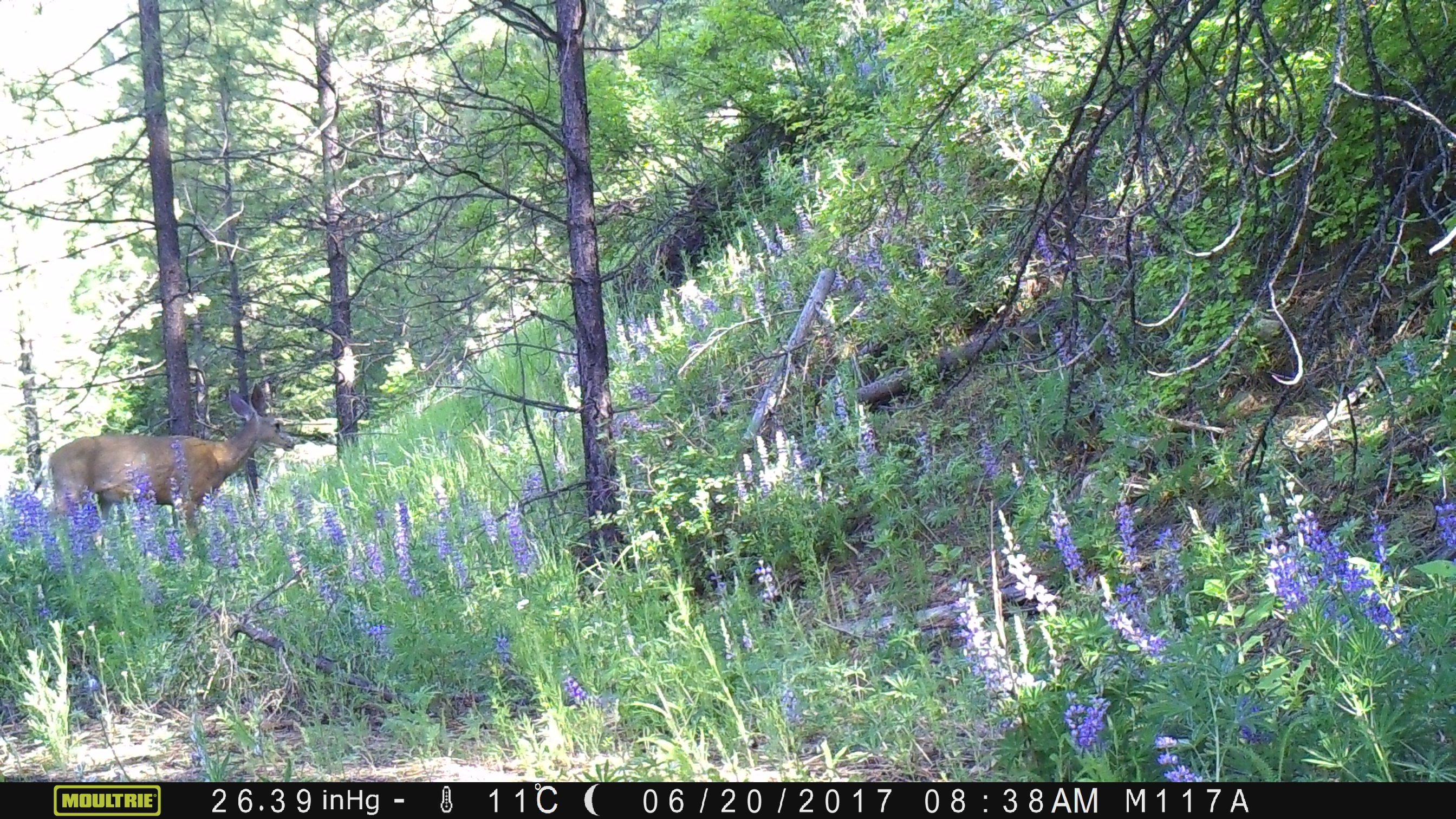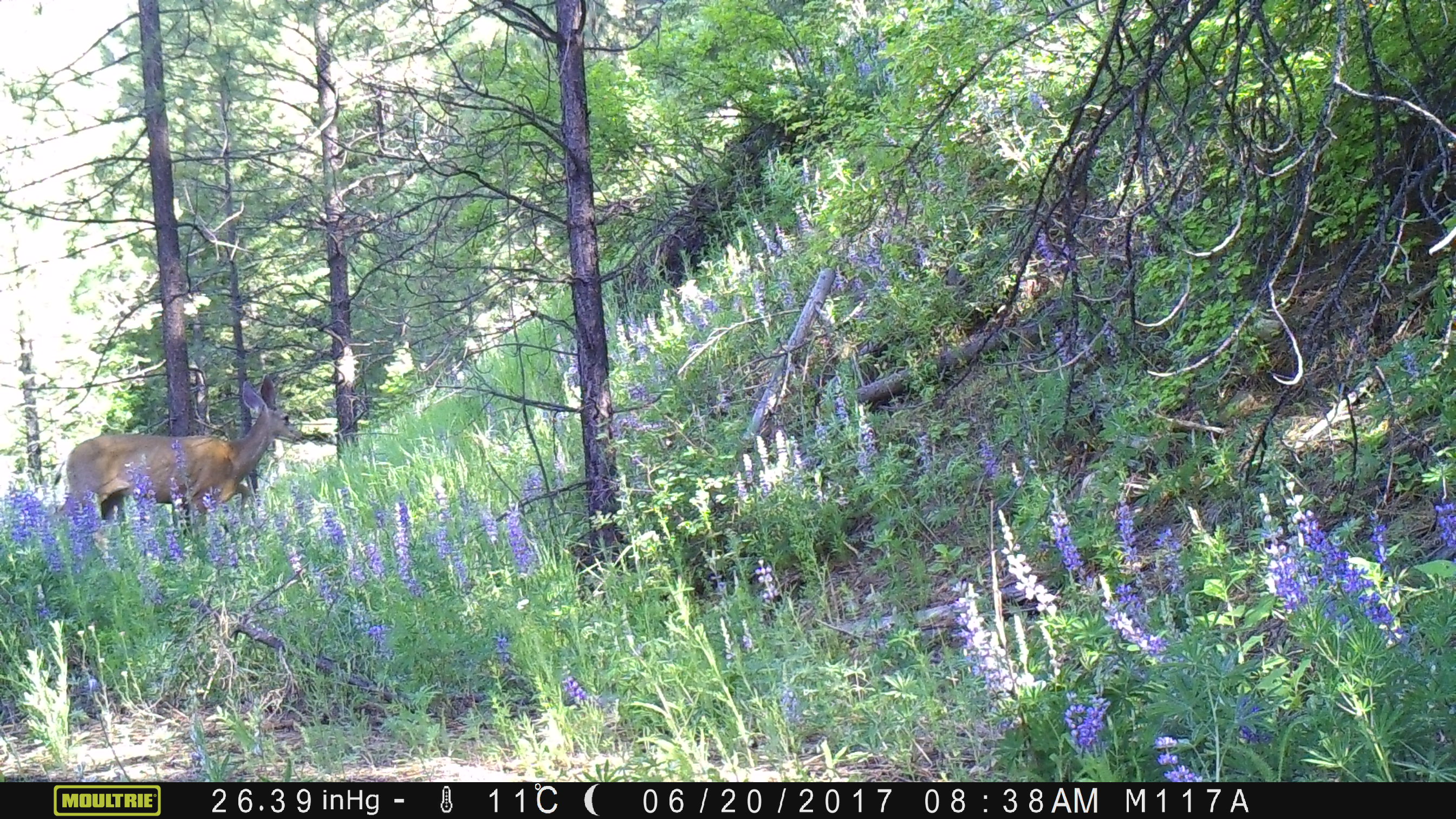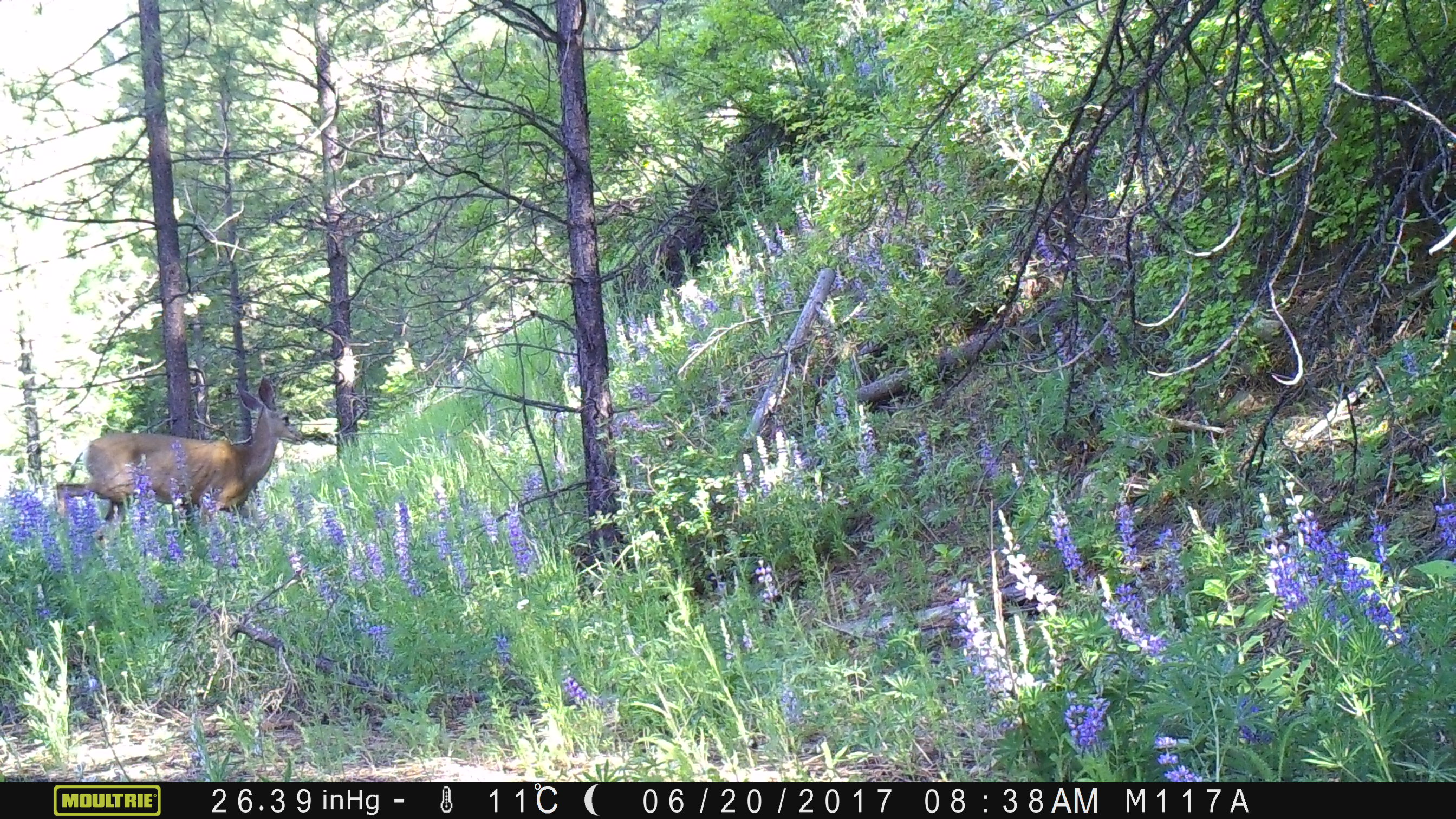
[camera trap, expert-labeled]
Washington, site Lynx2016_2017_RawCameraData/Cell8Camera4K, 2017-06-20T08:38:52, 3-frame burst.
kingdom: Animalia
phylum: Chordata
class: Mammalia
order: Artiodactyla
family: Cervidae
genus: Odocoileus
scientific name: Odocoileus hemionus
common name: mule deer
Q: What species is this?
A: Odocoileus hemionus (mule deer).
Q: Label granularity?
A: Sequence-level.